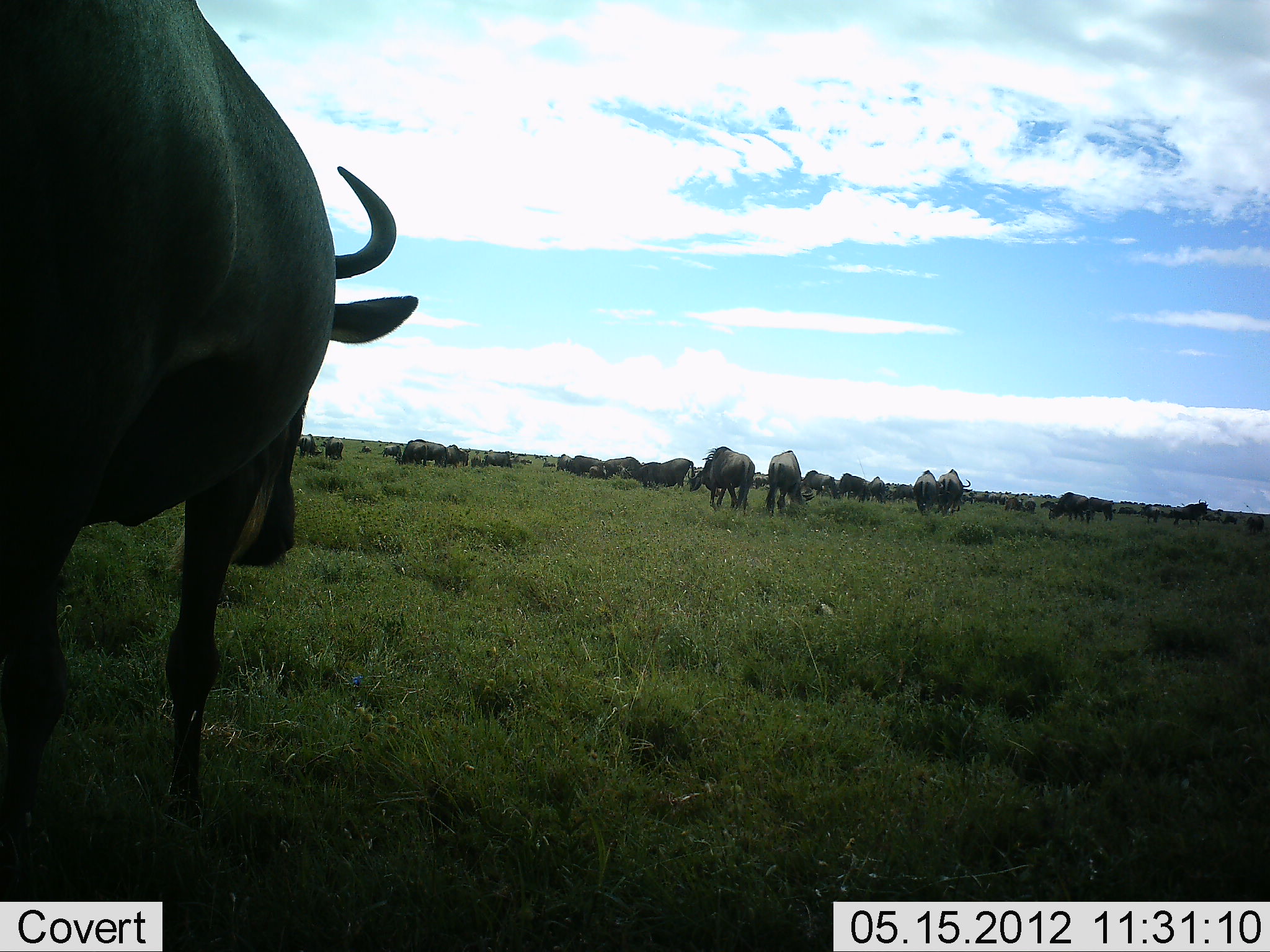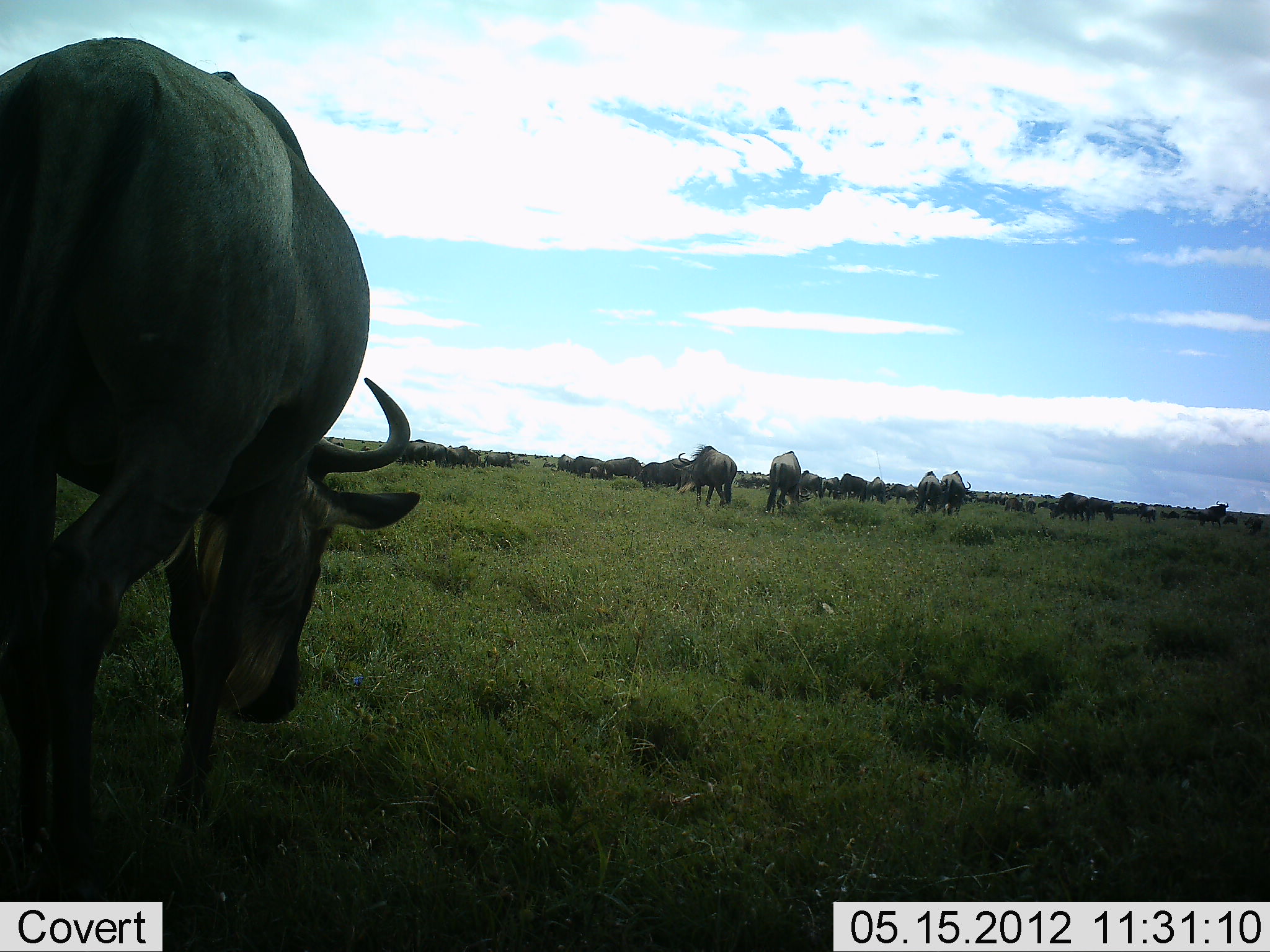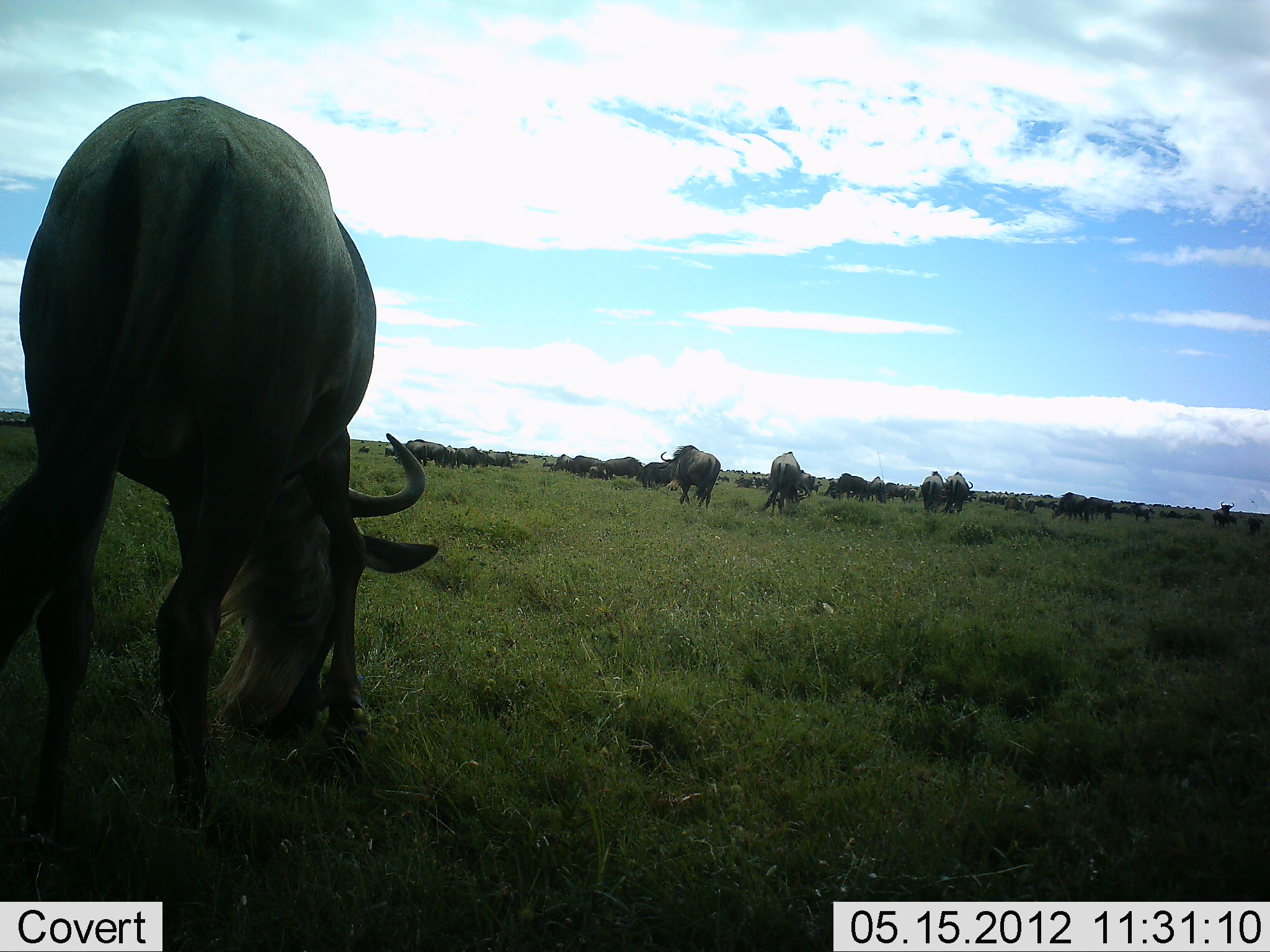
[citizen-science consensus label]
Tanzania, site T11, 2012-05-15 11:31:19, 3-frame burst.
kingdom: Animalia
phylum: Chordata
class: Mammalia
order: Artiodactyla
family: Bovidae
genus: Connochaetes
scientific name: Connochaetes taurinus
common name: blue wildebeest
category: wildebeest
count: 11-50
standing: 50%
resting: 0%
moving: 80%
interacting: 0%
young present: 0%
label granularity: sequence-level